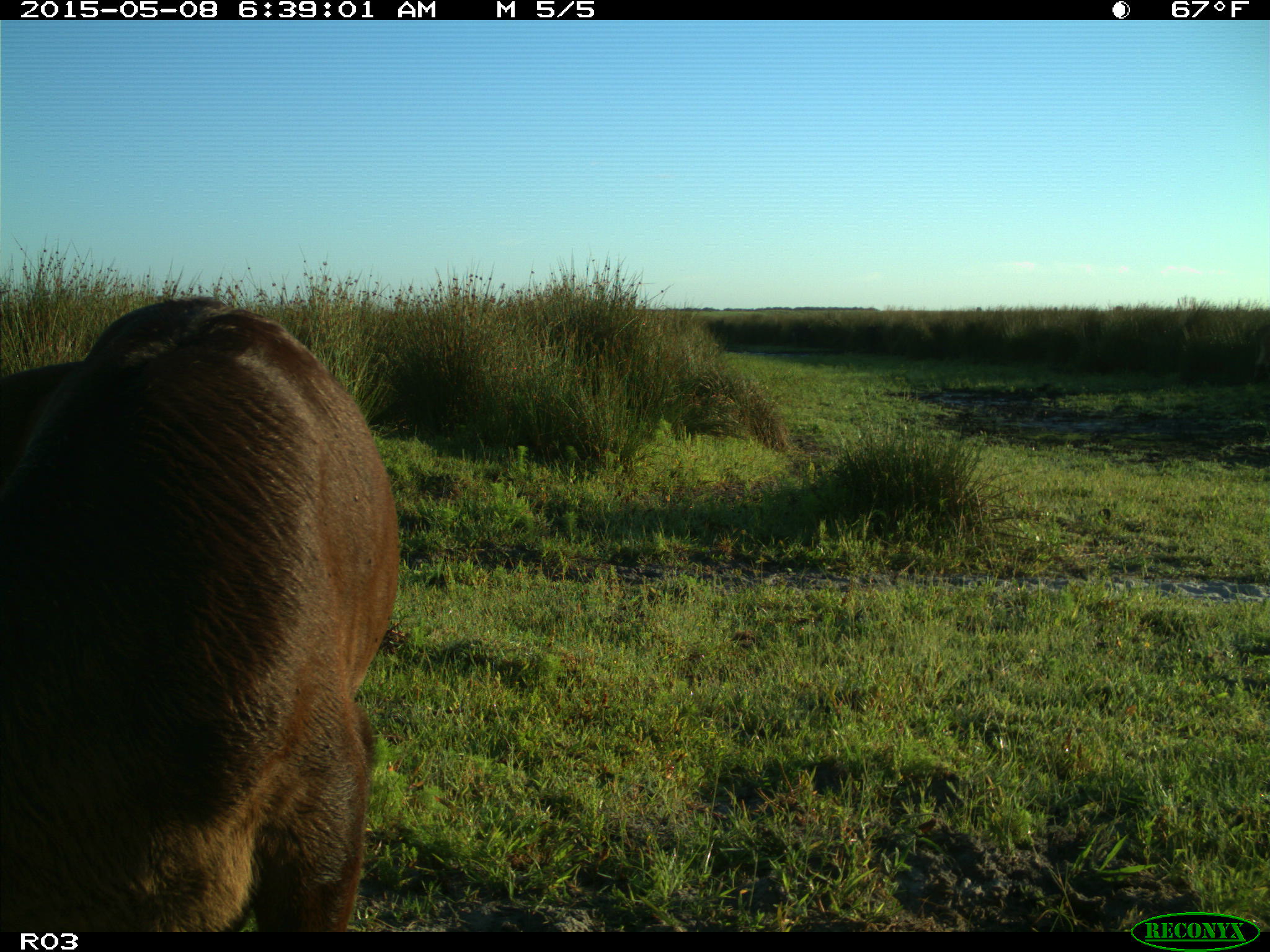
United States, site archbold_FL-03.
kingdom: Animalia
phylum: Chordata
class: Mammalia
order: Artiodactyla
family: Bovidae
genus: Bos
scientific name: Bos taurus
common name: domestic cow